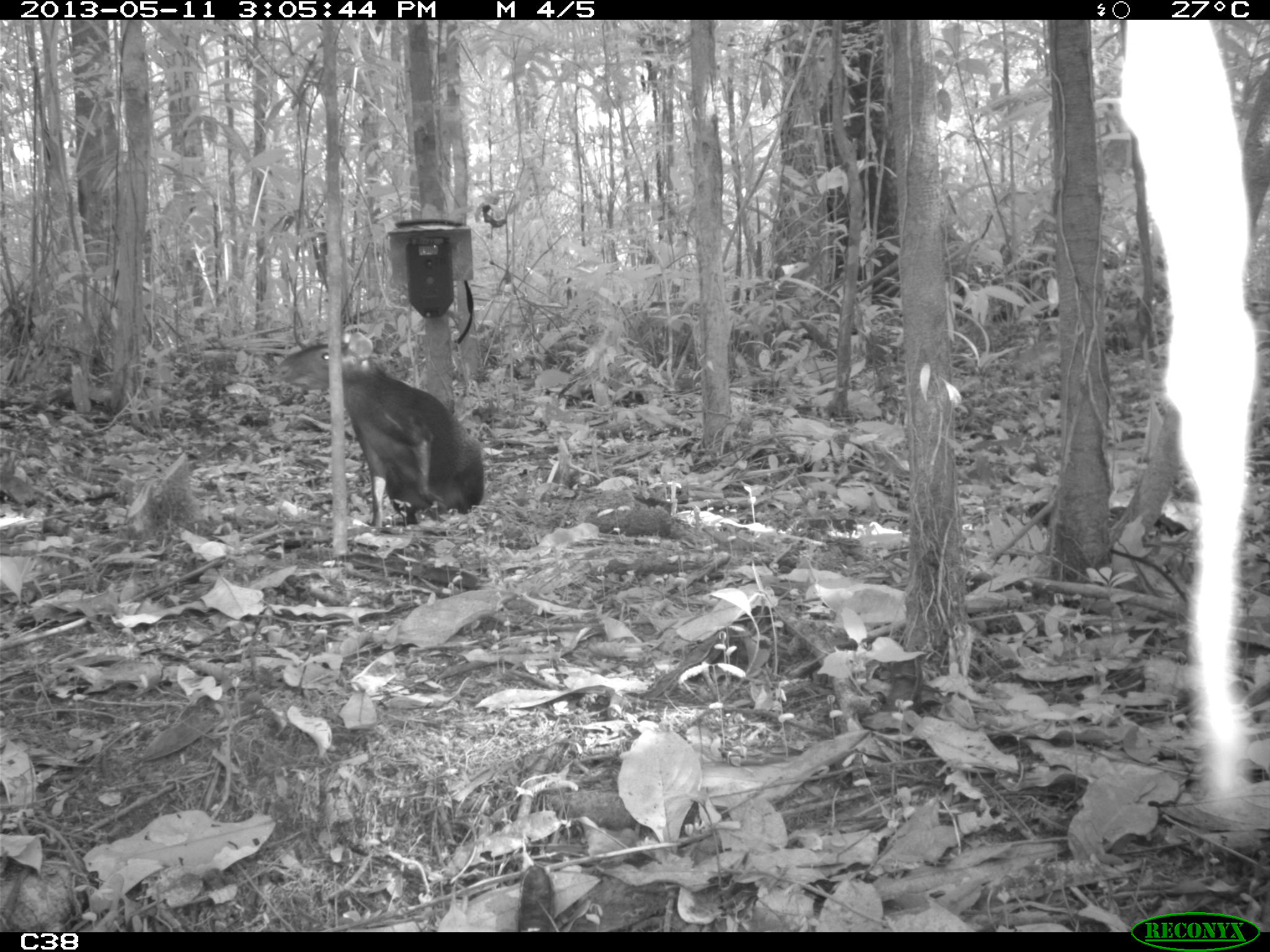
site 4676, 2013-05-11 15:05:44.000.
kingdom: Animalia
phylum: Chordata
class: Mammalia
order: Rodentia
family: Dasyproctidae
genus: Dasyprocta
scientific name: Dasyprocta leporina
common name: red-rumped agouti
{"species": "Dasyprocta leporina (red-rumped agouti)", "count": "1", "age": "adult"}